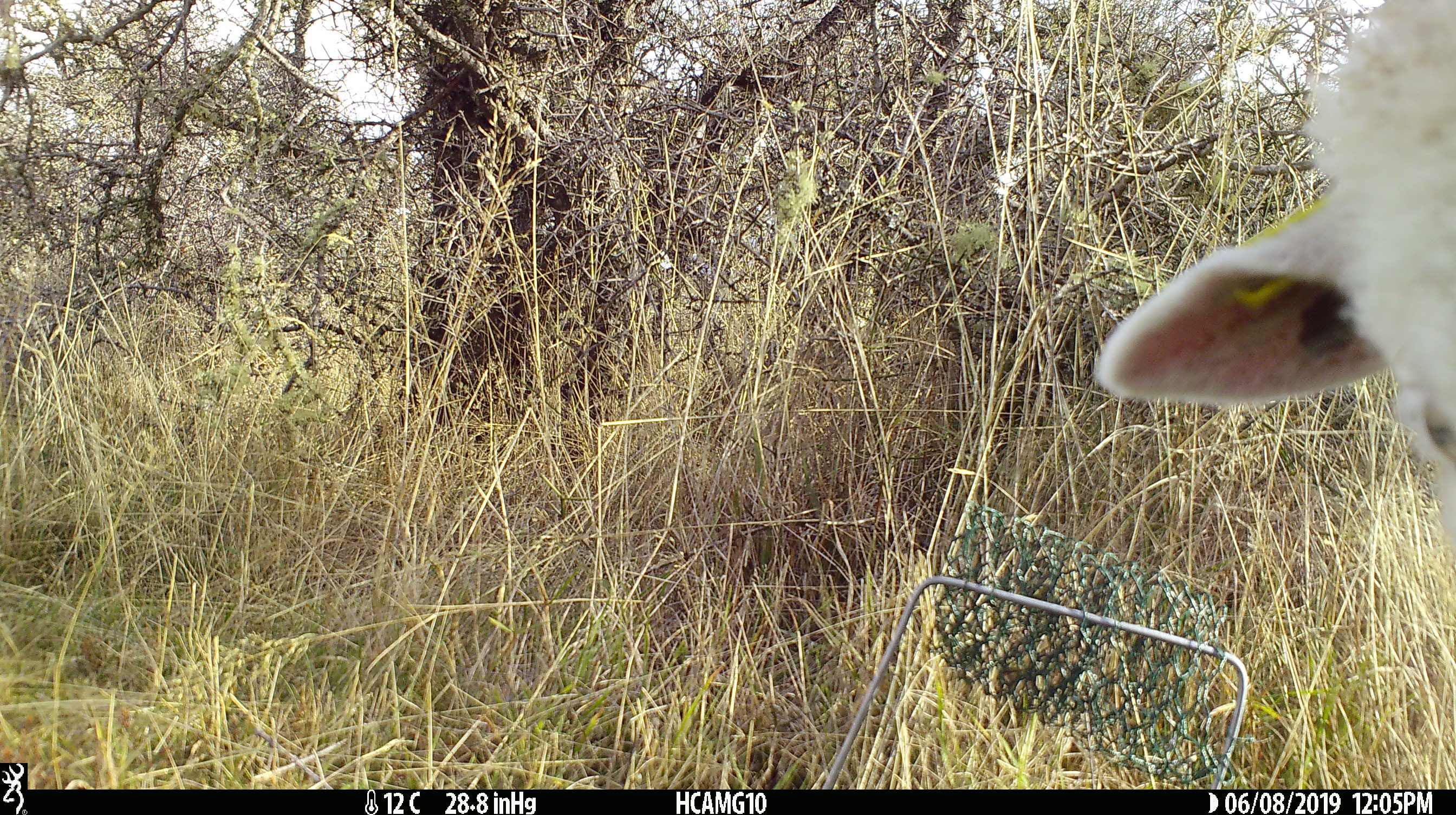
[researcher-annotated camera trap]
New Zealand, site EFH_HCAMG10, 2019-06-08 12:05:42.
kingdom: Animalia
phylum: Chordata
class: Mammalia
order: Artiodactyla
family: Bovidae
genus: Ovis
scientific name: Ovis aries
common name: domestic sheep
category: sheep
Sheep (domestic sheep) (Ovis aries).